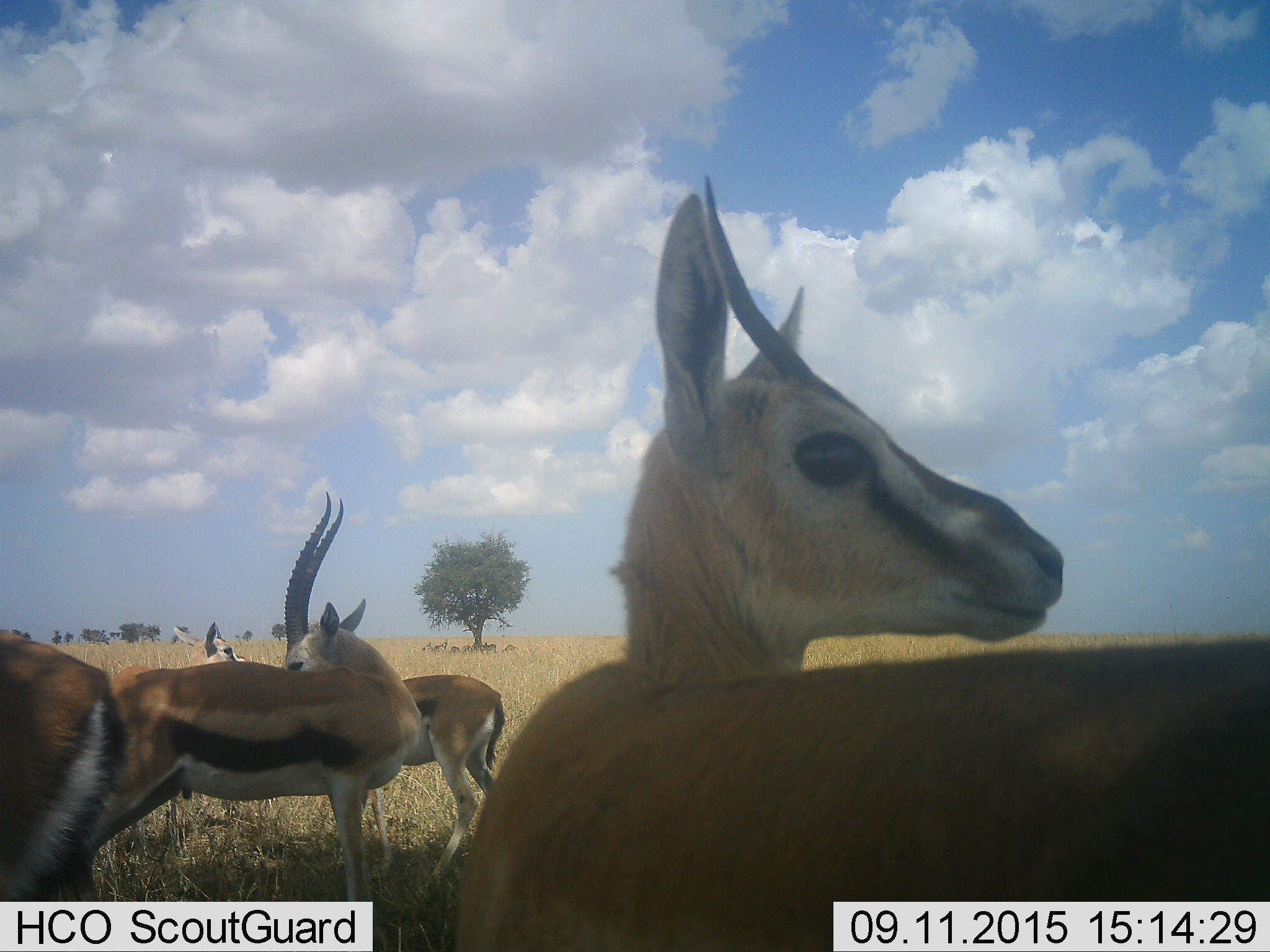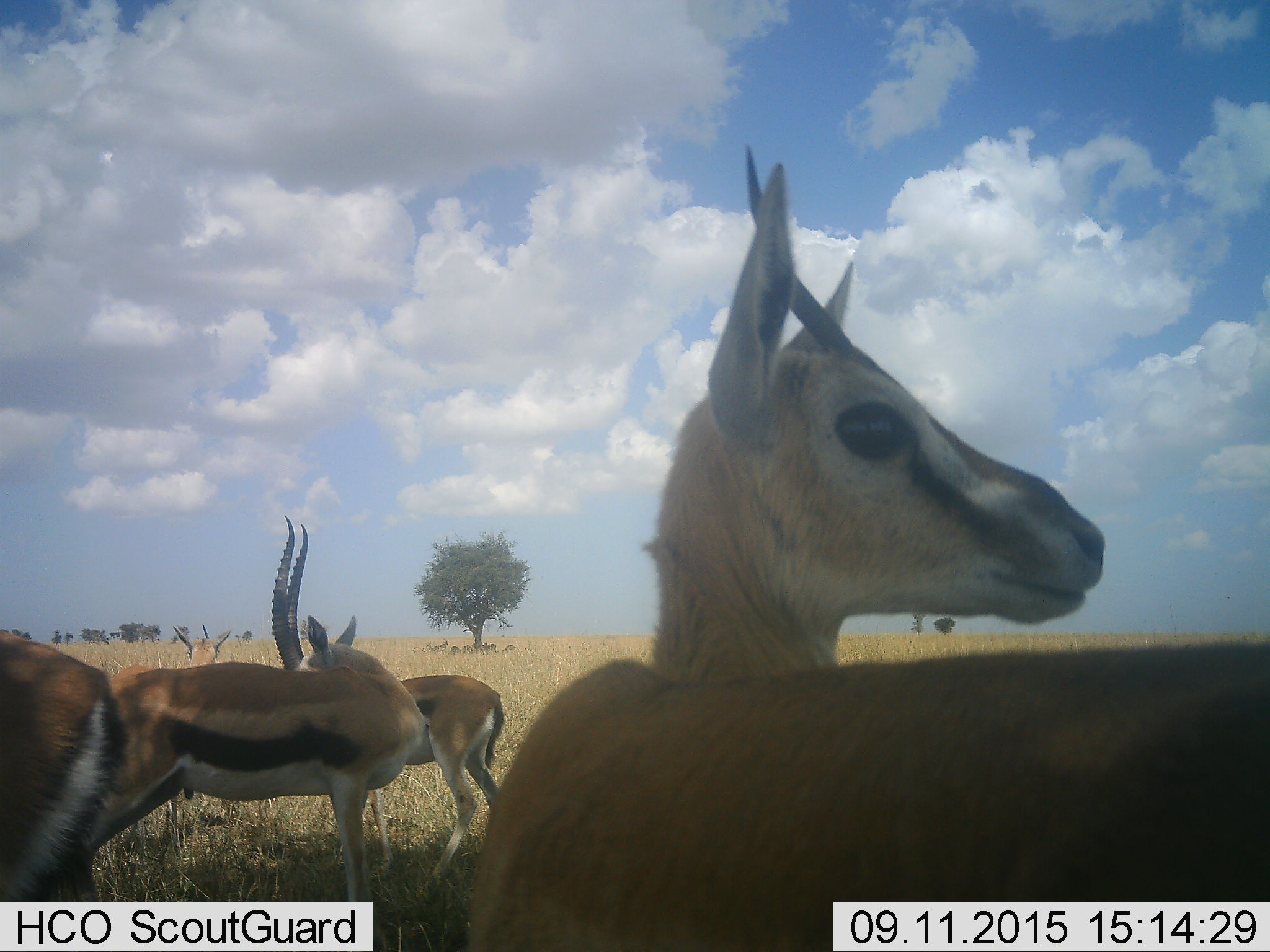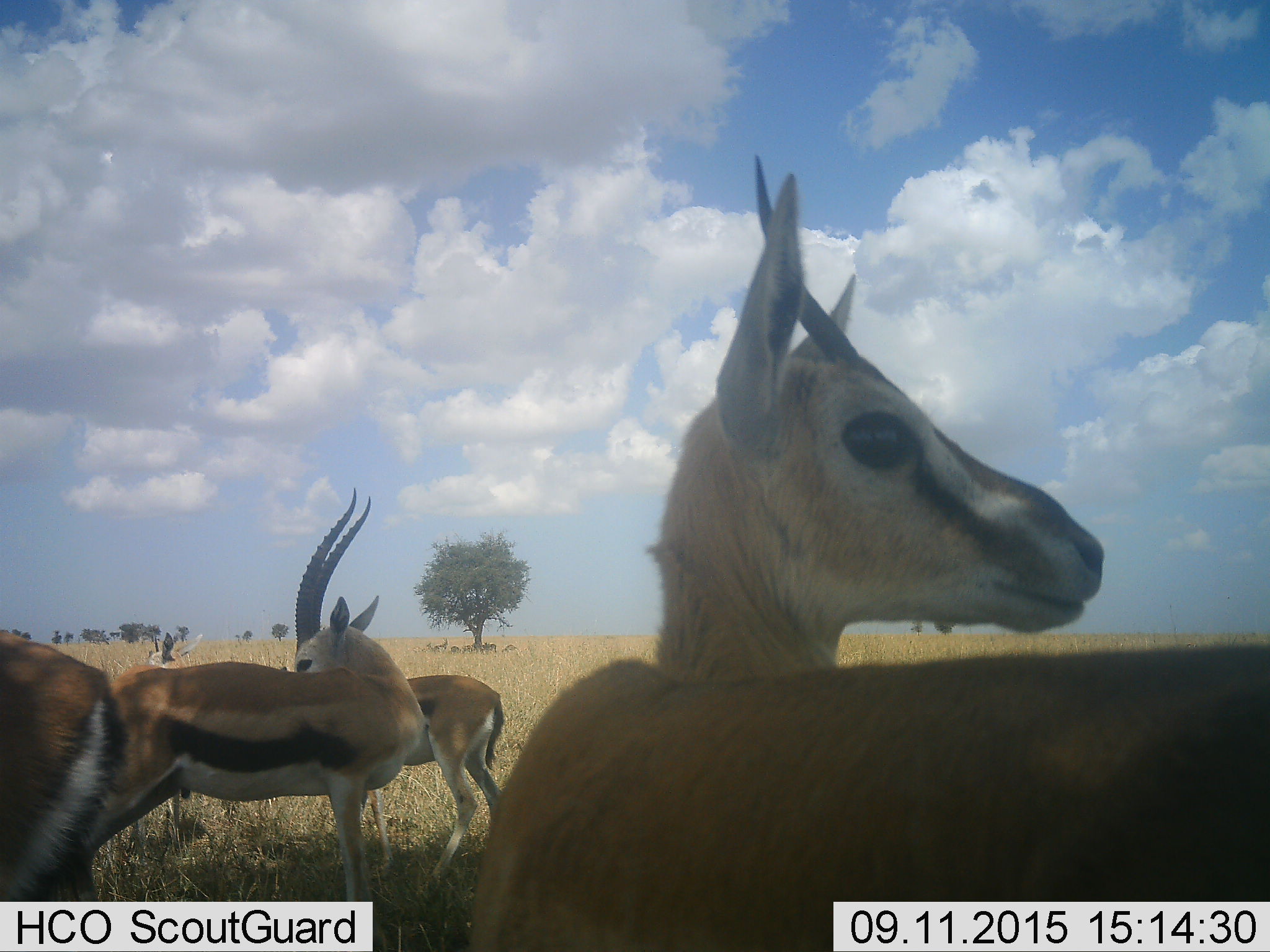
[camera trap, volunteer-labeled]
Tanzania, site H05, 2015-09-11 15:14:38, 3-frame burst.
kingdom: Animalia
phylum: Chordata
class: Mammalia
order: Artiodactyla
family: Bovidae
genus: Eudorcas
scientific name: Eudorcas thomsonii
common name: thomson's gazelle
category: gazellethomsons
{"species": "gazellethomsons (thomson's gazelle) (Eudorcas thomsonii)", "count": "5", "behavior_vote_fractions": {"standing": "90%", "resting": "20%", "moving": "20%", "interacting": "0%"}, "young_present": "0%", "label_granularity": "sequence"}